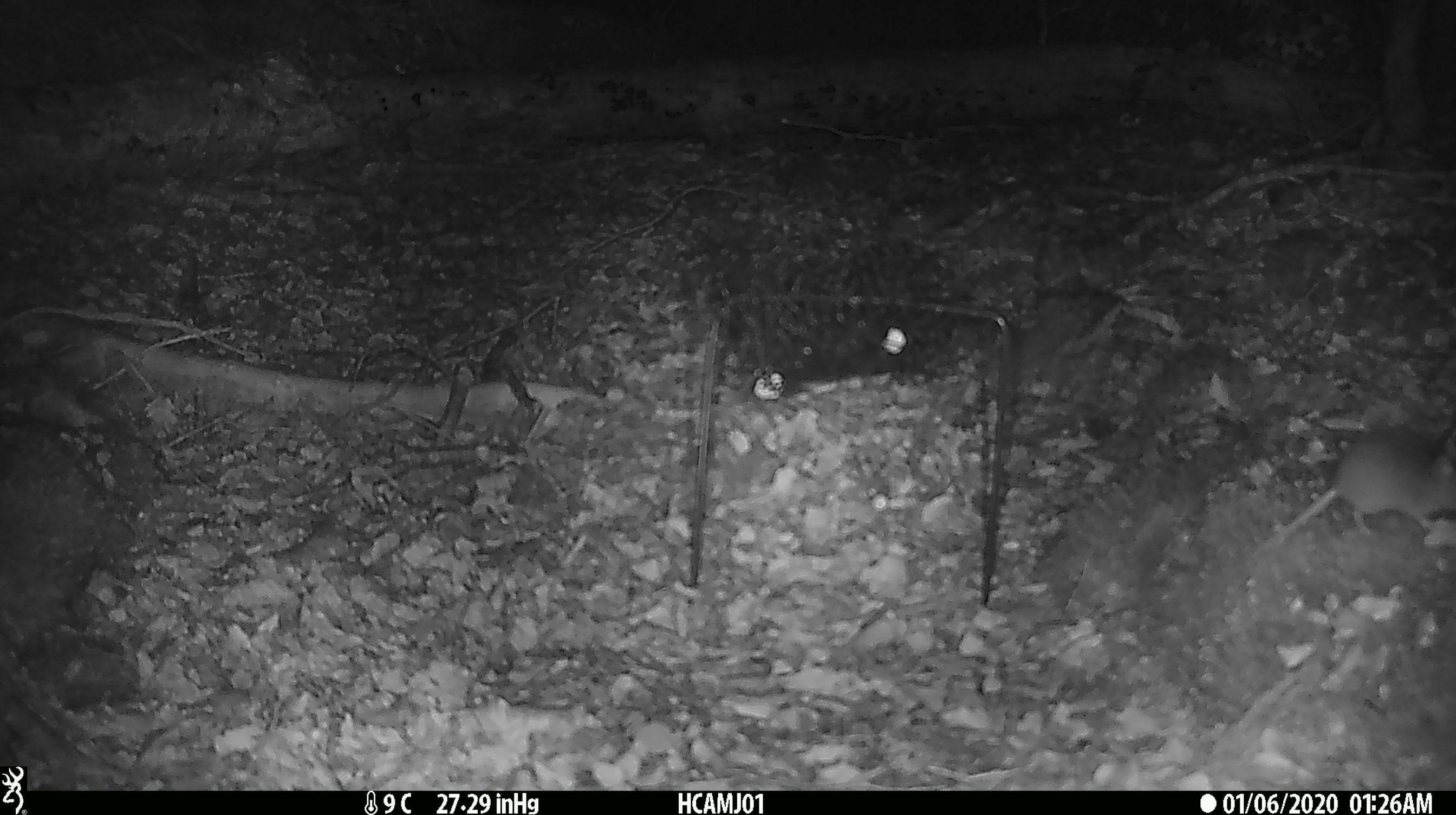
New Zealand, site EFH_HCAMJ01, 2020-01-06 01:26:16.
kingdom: Animalia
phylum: Chordata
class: Mammalia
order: Rodentia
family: Muridae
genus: Mus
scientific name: Mus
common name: mouse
Mouse (Mus).